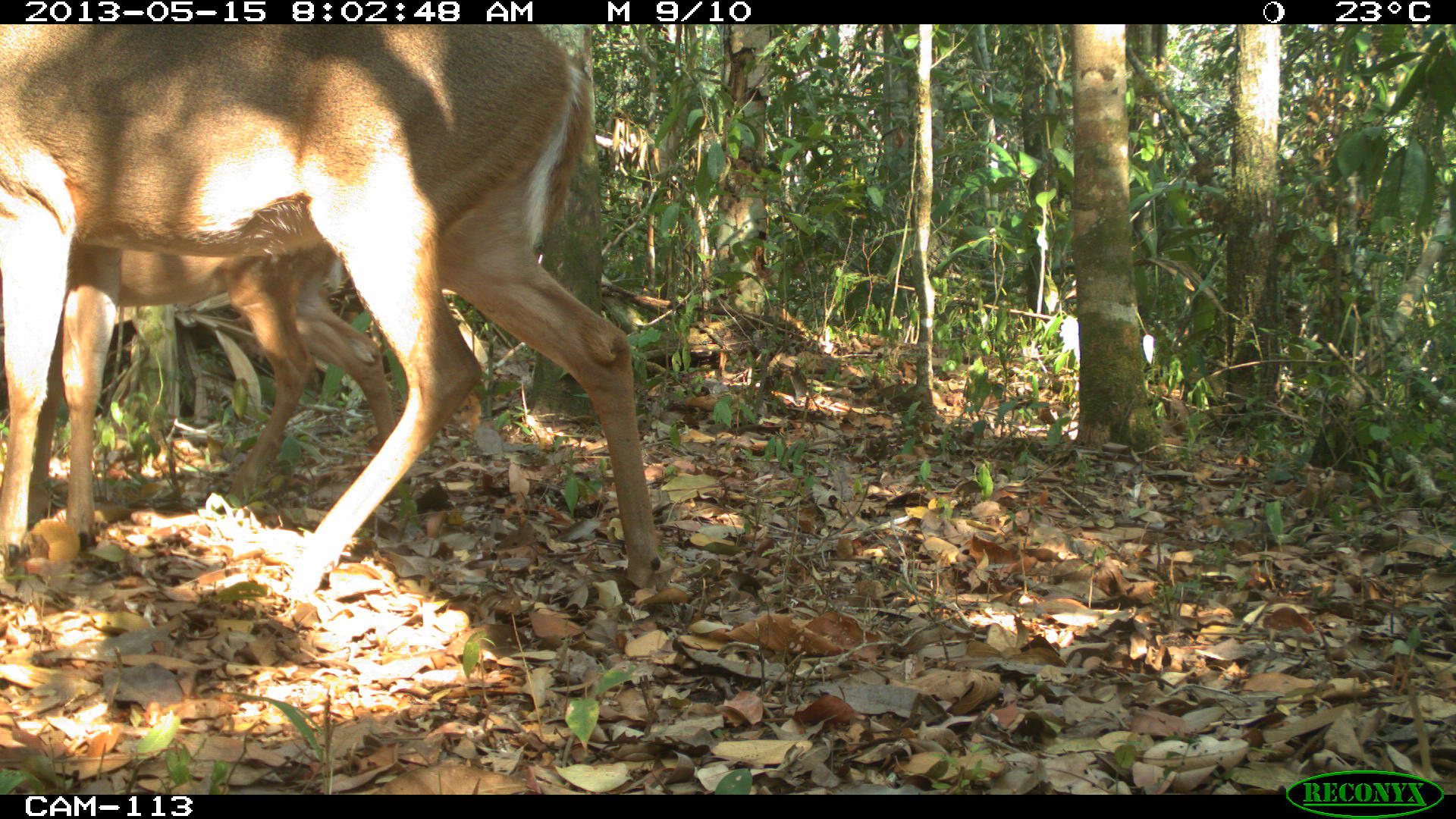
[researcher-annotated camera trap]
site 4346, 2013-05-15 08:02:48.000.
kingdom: Animalia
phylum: Chordata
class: Mammalia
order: Artiodactyla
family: Cervidae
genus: Odocoileus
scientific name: Odocoileus virginianus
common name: white-tailed deer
Odocoileus virginianus (white-tailed deer), count 2.